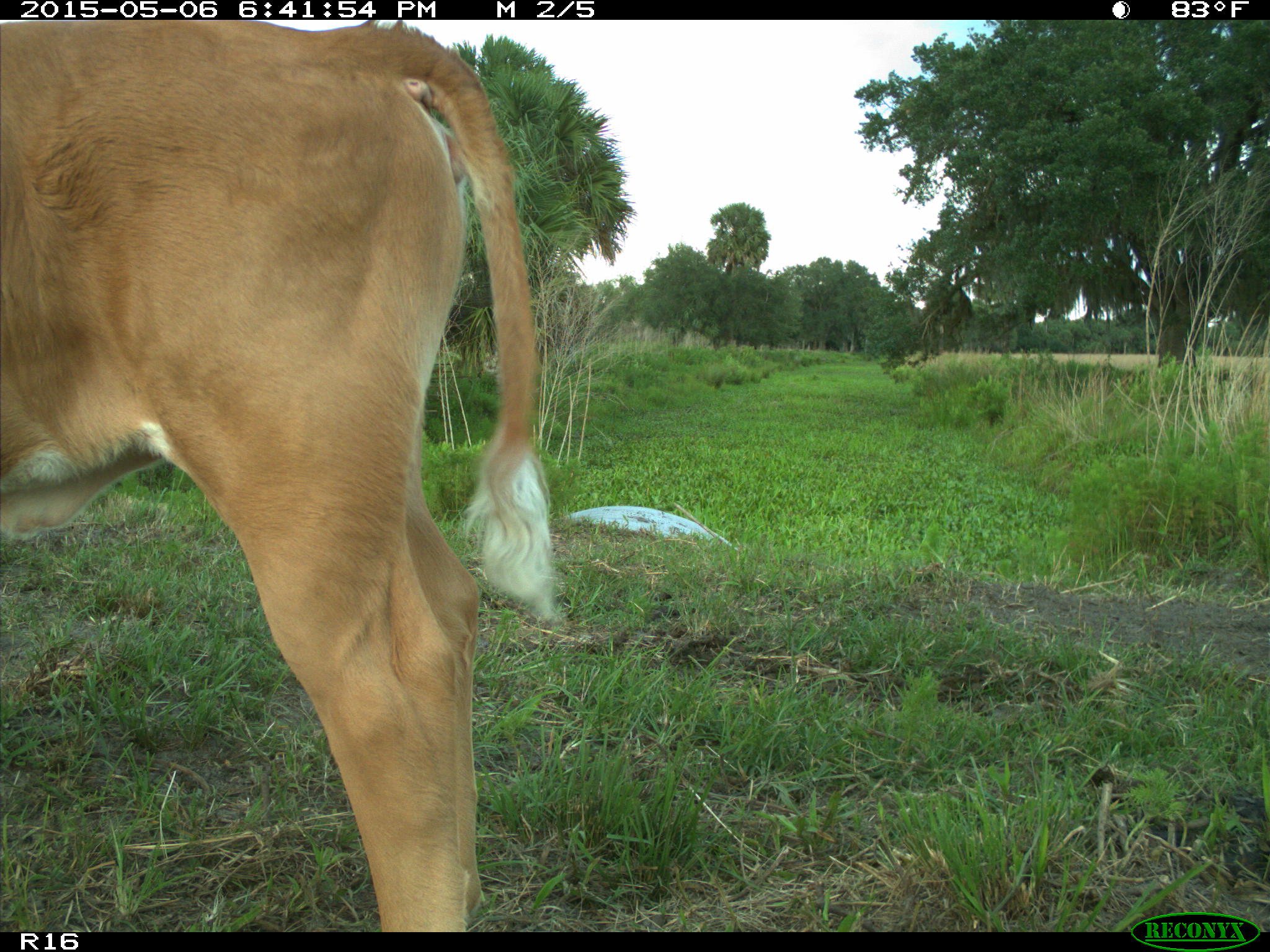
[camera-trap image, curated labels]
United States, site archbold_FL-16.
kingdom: Animalia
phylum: Chordata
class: Mammalia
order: Artiodactyla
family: Bovidae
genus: Bos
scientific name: Bos taurus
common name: domestic cow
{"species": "Bos taurus (domestic cow)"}